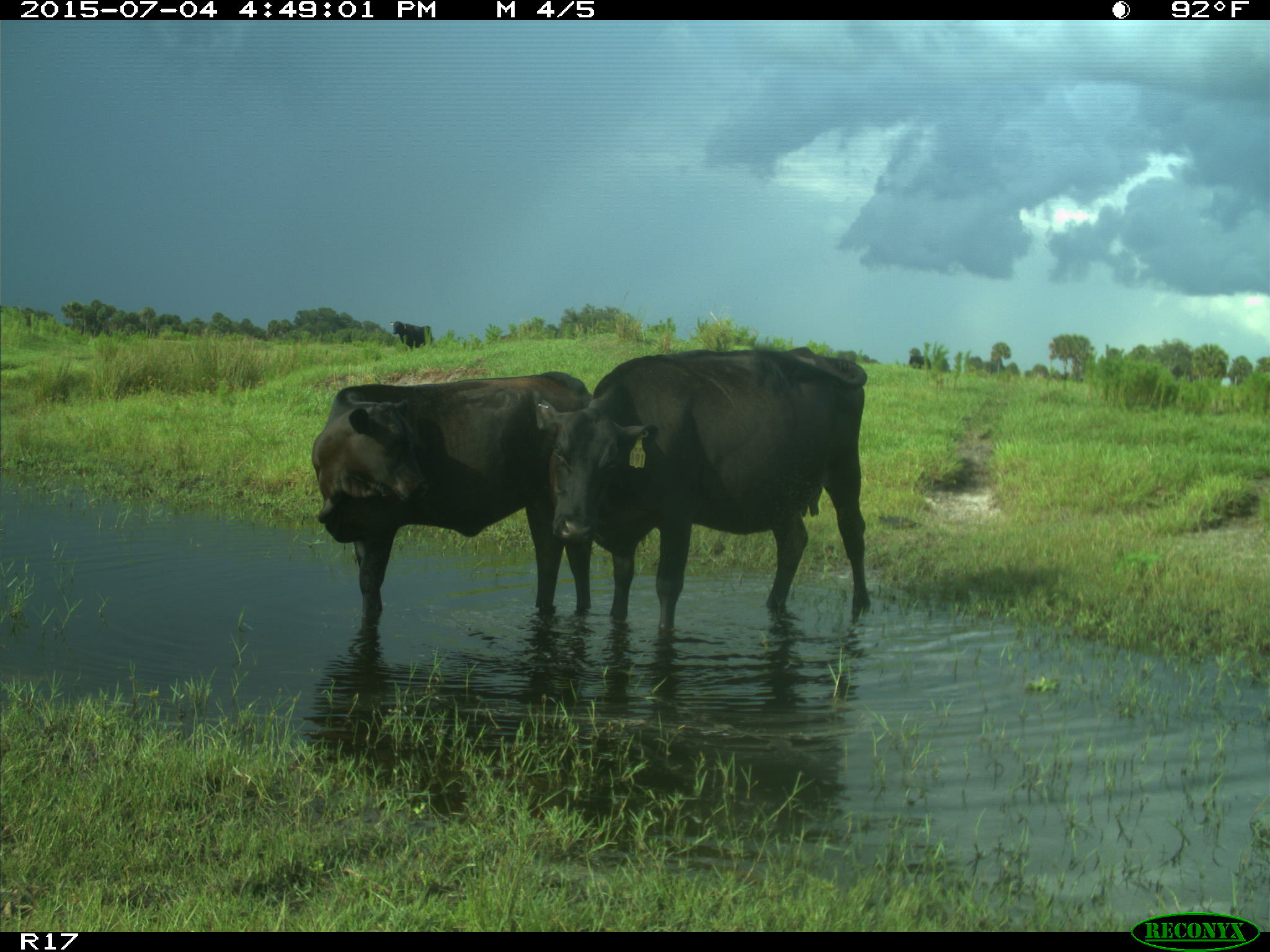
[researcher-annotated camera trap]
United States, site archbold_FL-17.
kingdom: Animalia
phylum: Chordata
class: Mammalia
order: Artiodactyla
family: Bovidae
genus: Bos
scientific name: Bos taurus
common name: domestic cow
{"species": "Bos taurus (domestic cow)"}